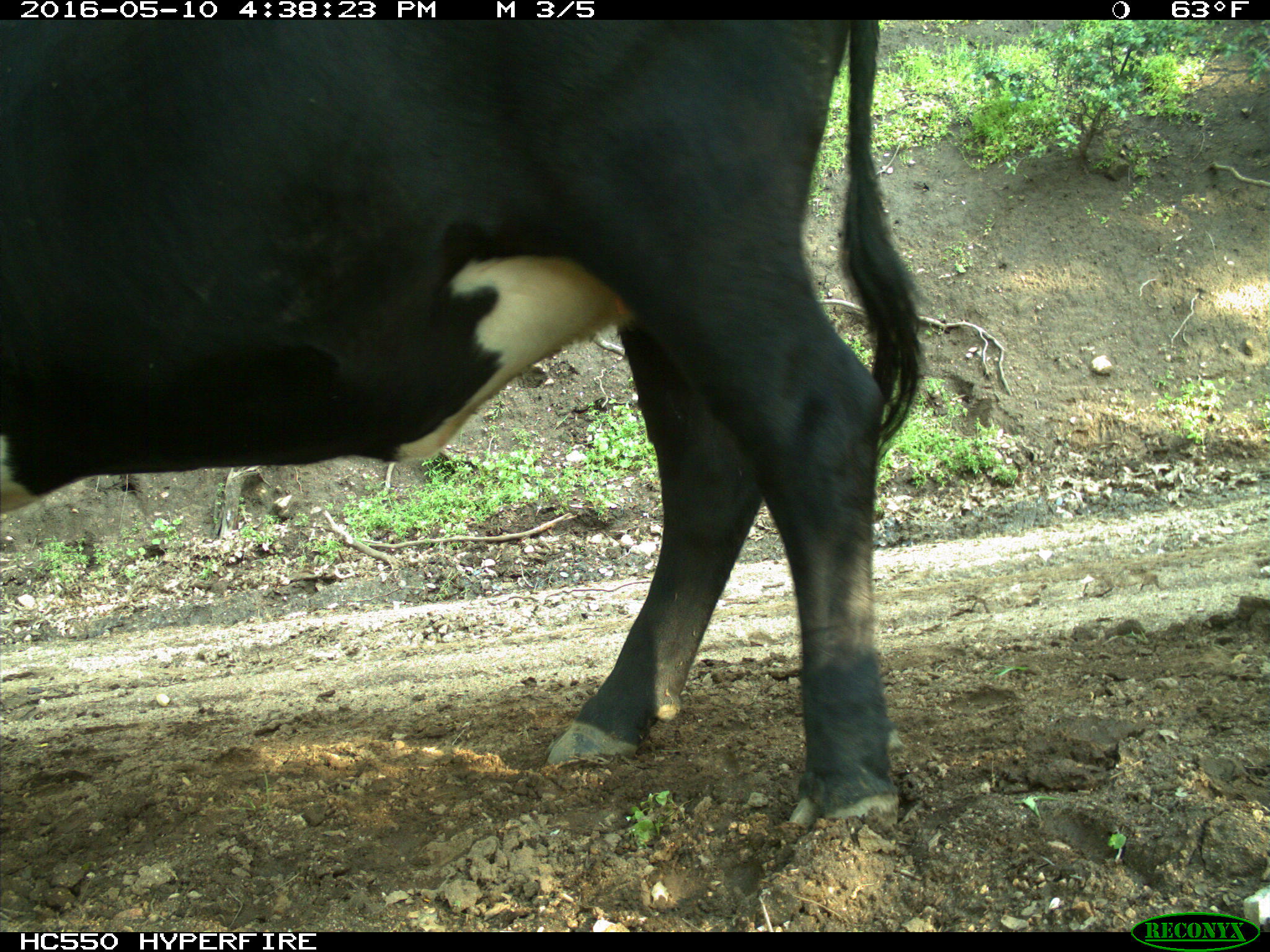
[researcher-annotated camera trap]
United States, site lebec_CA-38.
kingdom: Animalia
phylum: Chordata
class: Mammalia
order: Artiodactyla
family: Bovidae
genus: Bos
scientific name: Bos taurus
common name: domestic cow